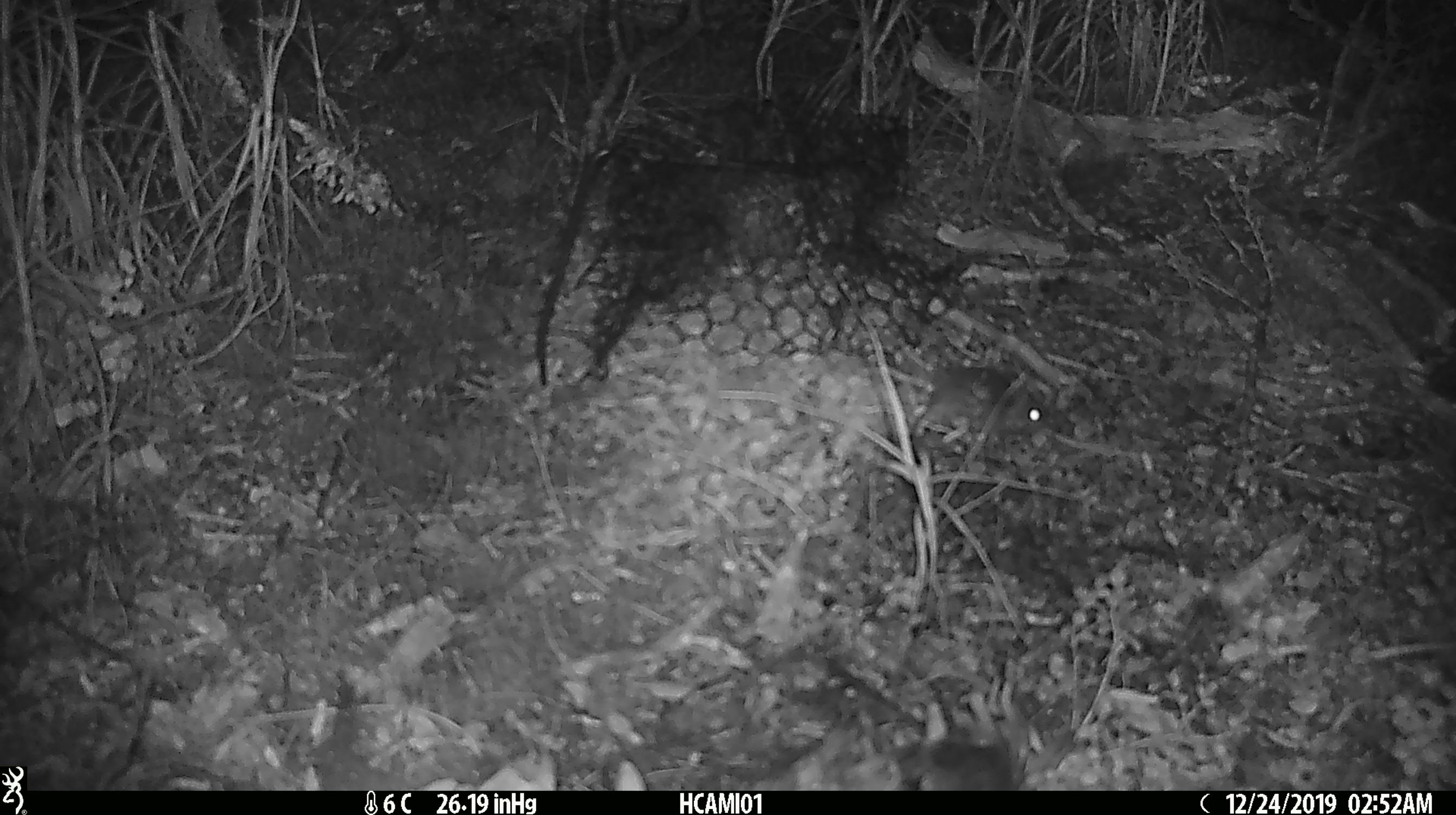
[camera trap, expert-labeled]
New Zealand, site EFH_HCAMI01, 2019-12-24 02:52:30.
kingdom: Animalia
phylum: Chordata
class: Mammalia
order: Rodentia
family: Muridae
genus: Mus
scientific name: Mus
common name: mouse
Mouse (Mus).